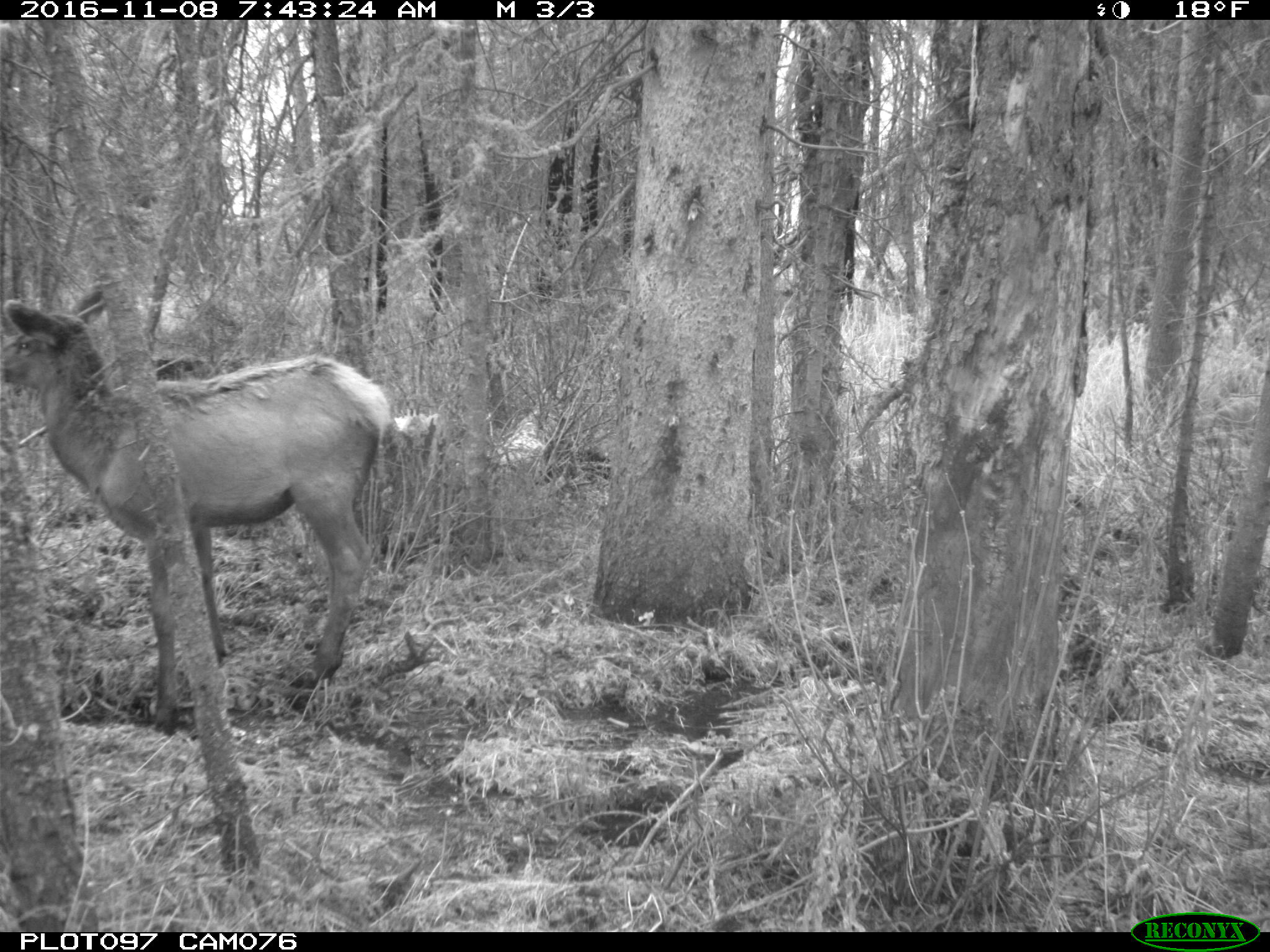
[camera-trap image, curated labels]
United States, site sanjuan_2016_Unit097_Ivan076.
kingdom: Animalia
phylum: Chordata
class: Mammalia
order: Artiodactyla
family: Cervidae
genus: Cervus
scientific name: Cervus elaphus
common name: red deer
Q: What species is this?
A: Cervus elaphus (red deer).